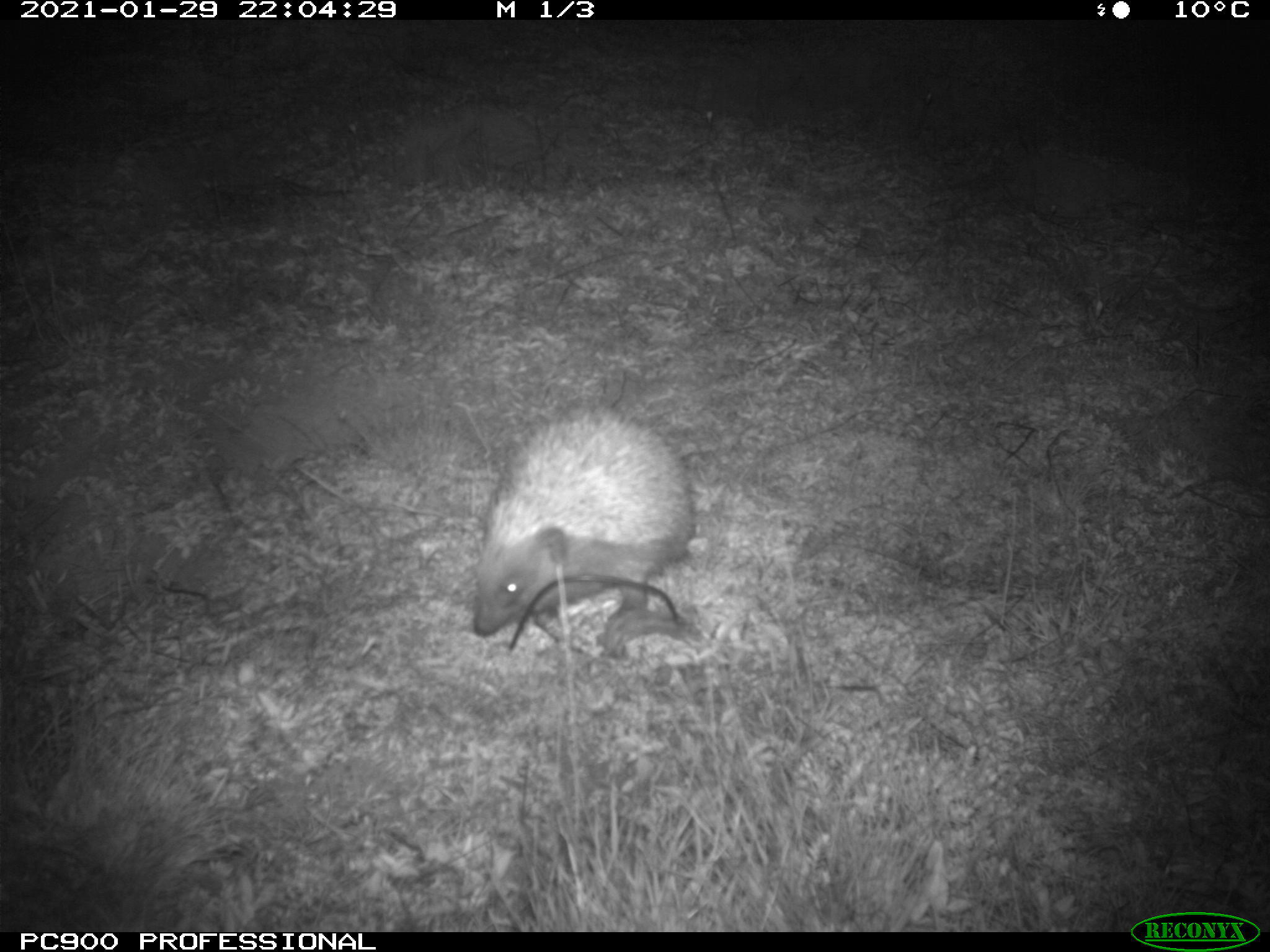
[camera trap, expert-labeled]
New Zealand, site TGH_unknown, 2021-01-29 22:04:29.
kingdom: Animalia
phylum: Chordata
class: Mammalia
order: Eulipotyphla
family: Erinaceidae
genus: Erinaceus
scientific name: Erinaceus europaeus europaeus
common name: european hedgehog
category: hedgehog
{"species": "hedgehog (european hedgehog) (Erinaceus europaeus europaeus)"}